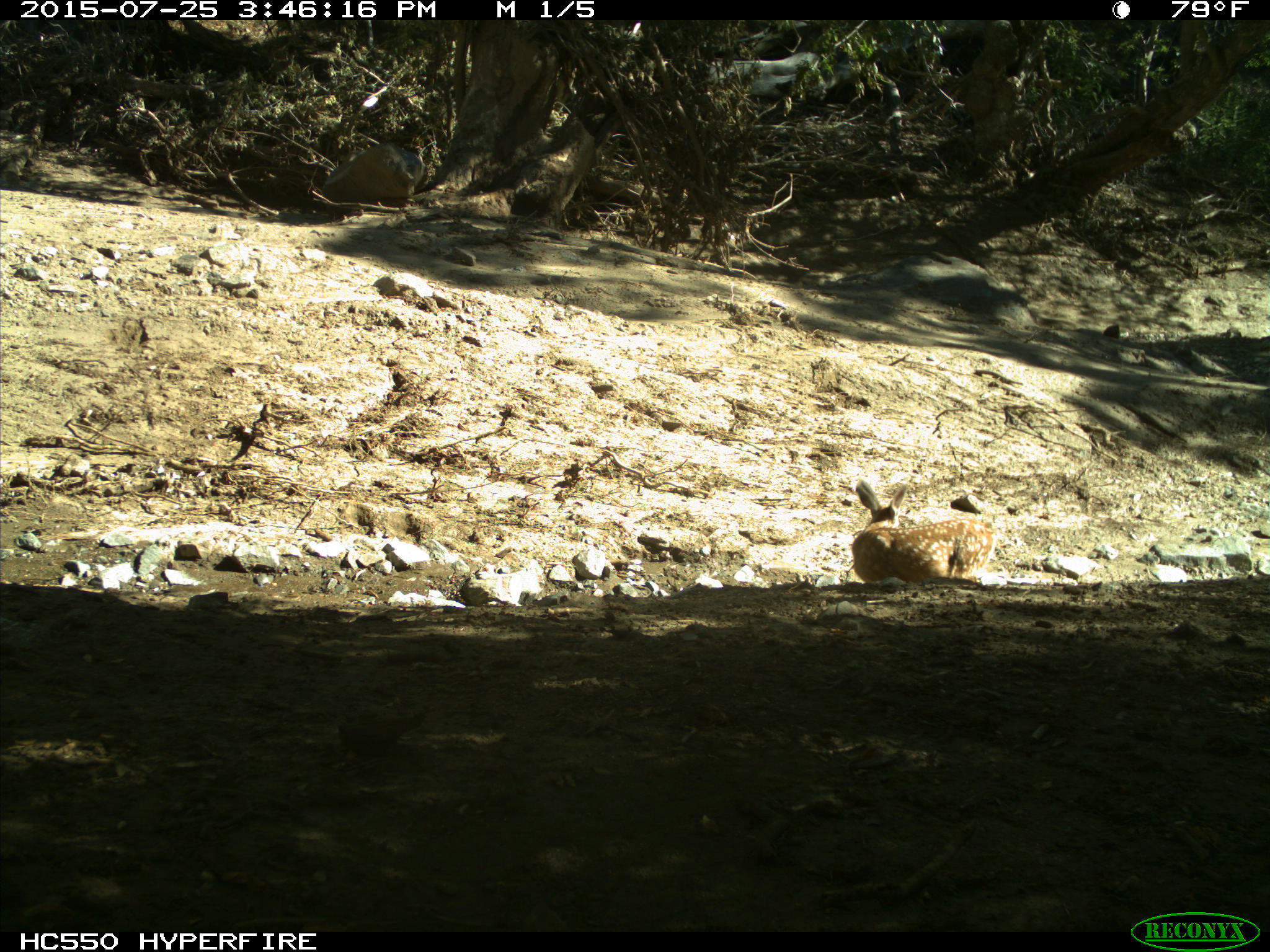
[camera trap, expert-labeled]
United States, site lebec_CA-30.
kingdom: Animalia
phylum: Chordata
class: Mammalia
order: Artiodactyla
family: Cervidae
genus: Odocoileus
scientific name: Odocoileus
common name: deer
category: unidentified deer